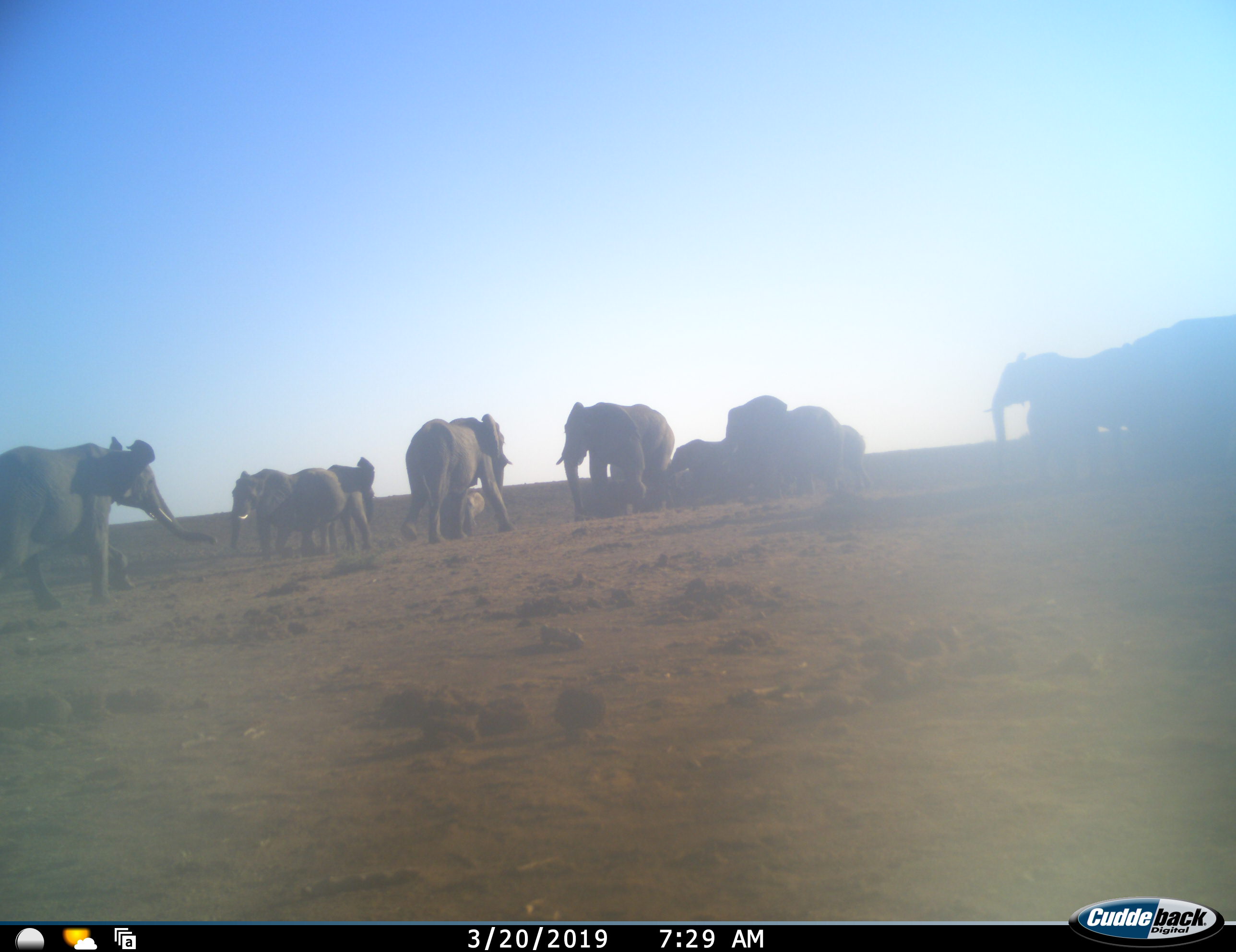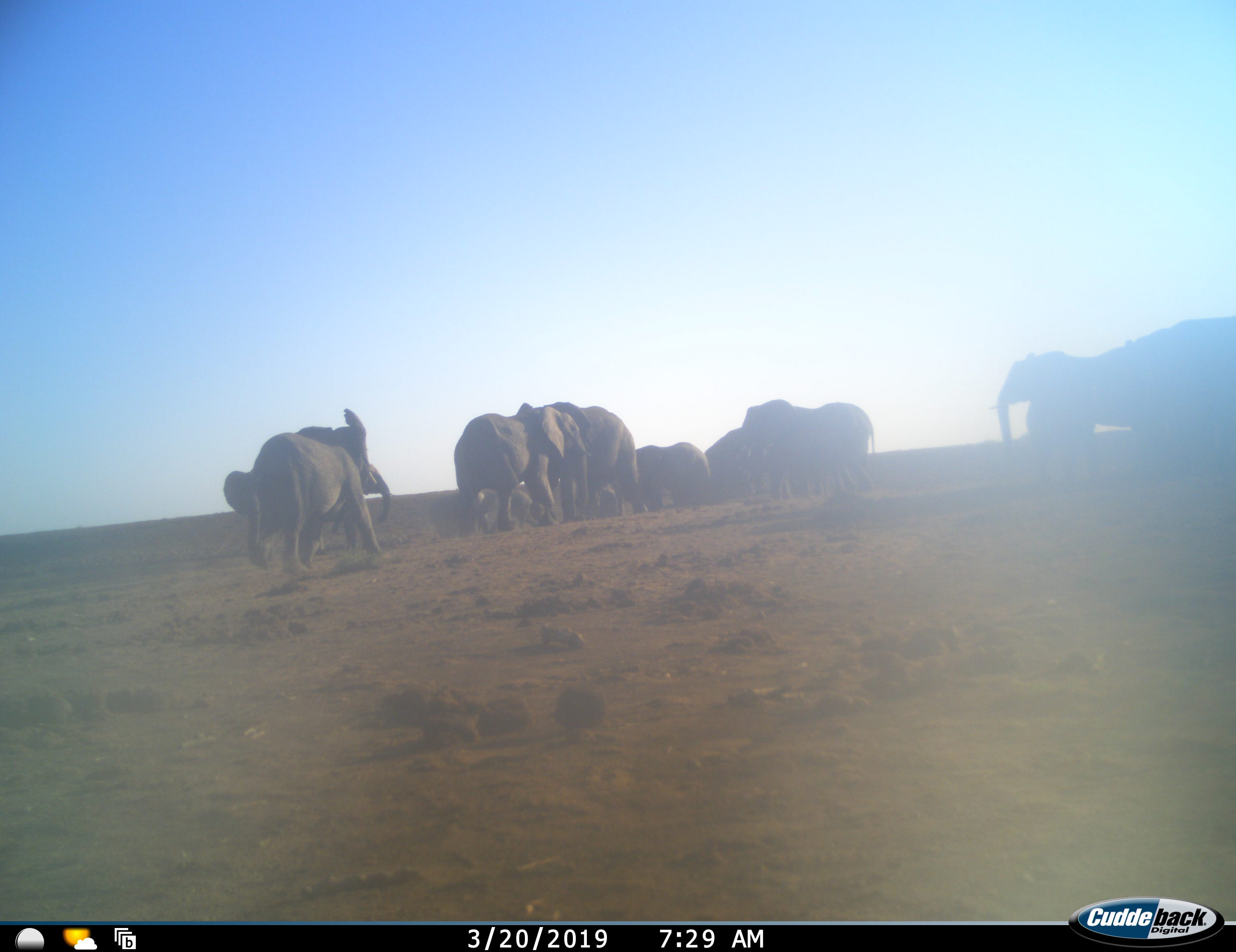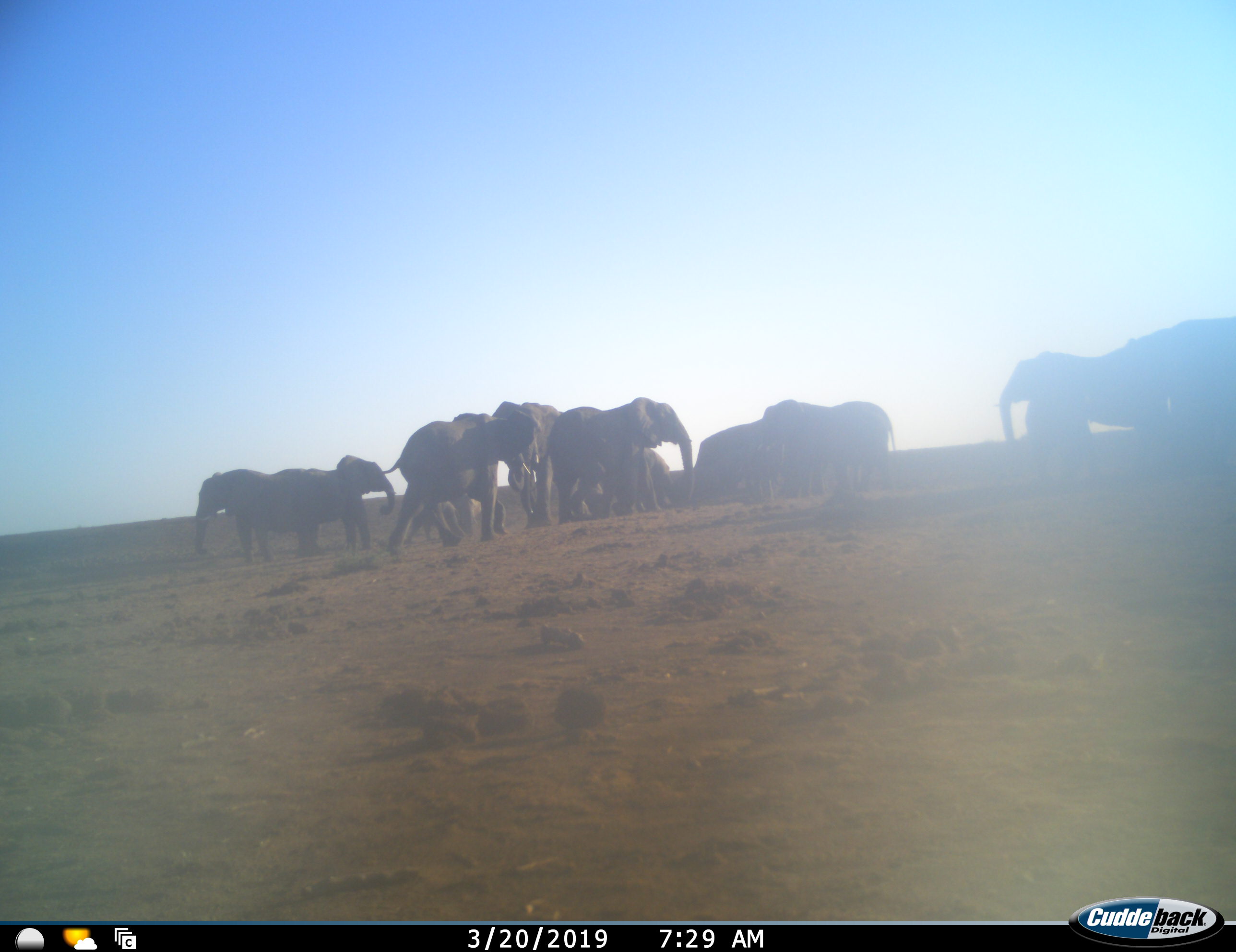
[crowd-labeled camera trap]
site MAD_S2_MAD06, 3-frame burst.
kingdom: Animalia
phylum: Chordata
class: Mammalia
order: Proboscidea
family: Elephantidae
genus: Loxodonta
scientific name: Loxodonta africana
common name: african bush elephant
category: elephant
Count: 11-50.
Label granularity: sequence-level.